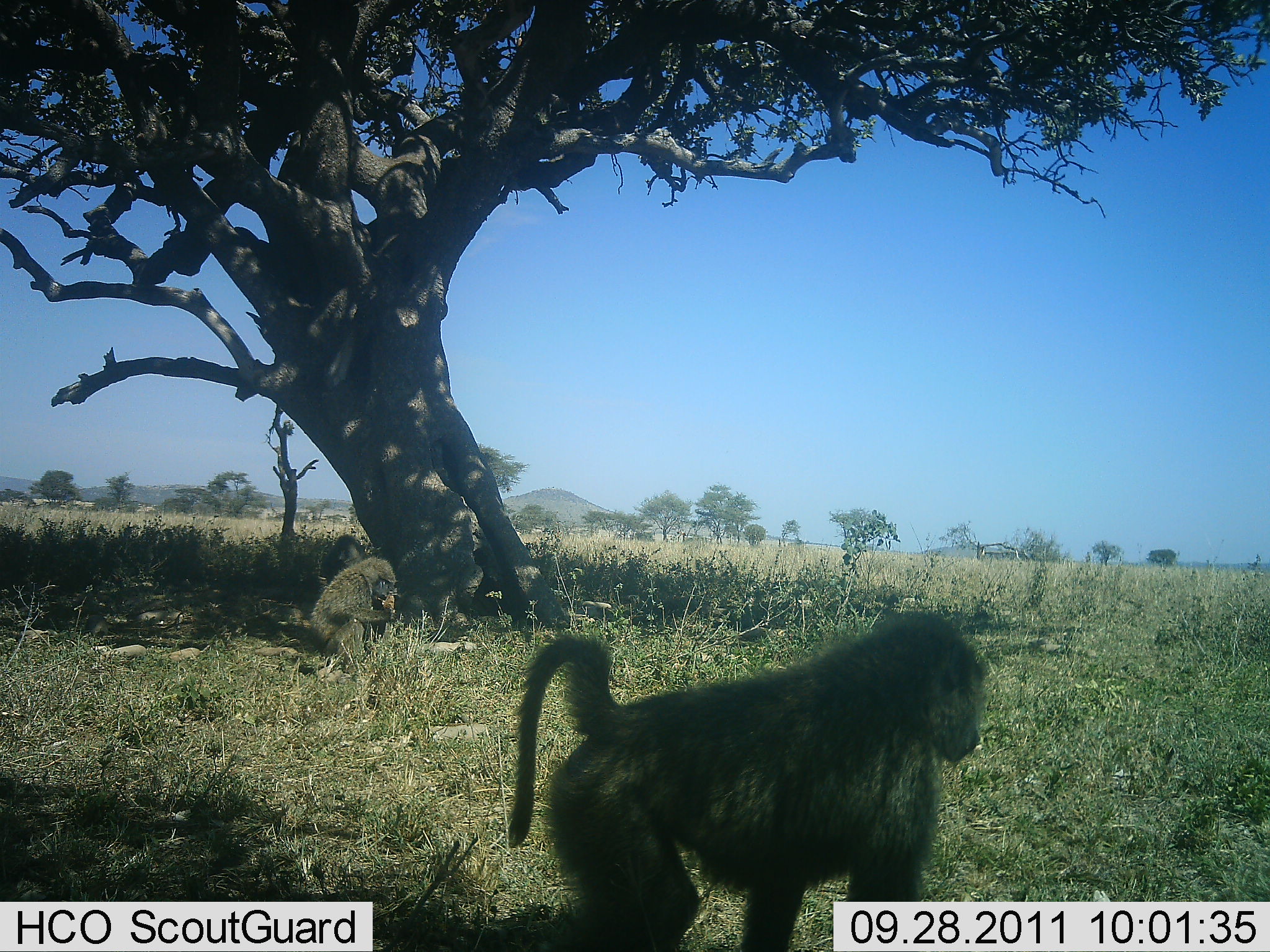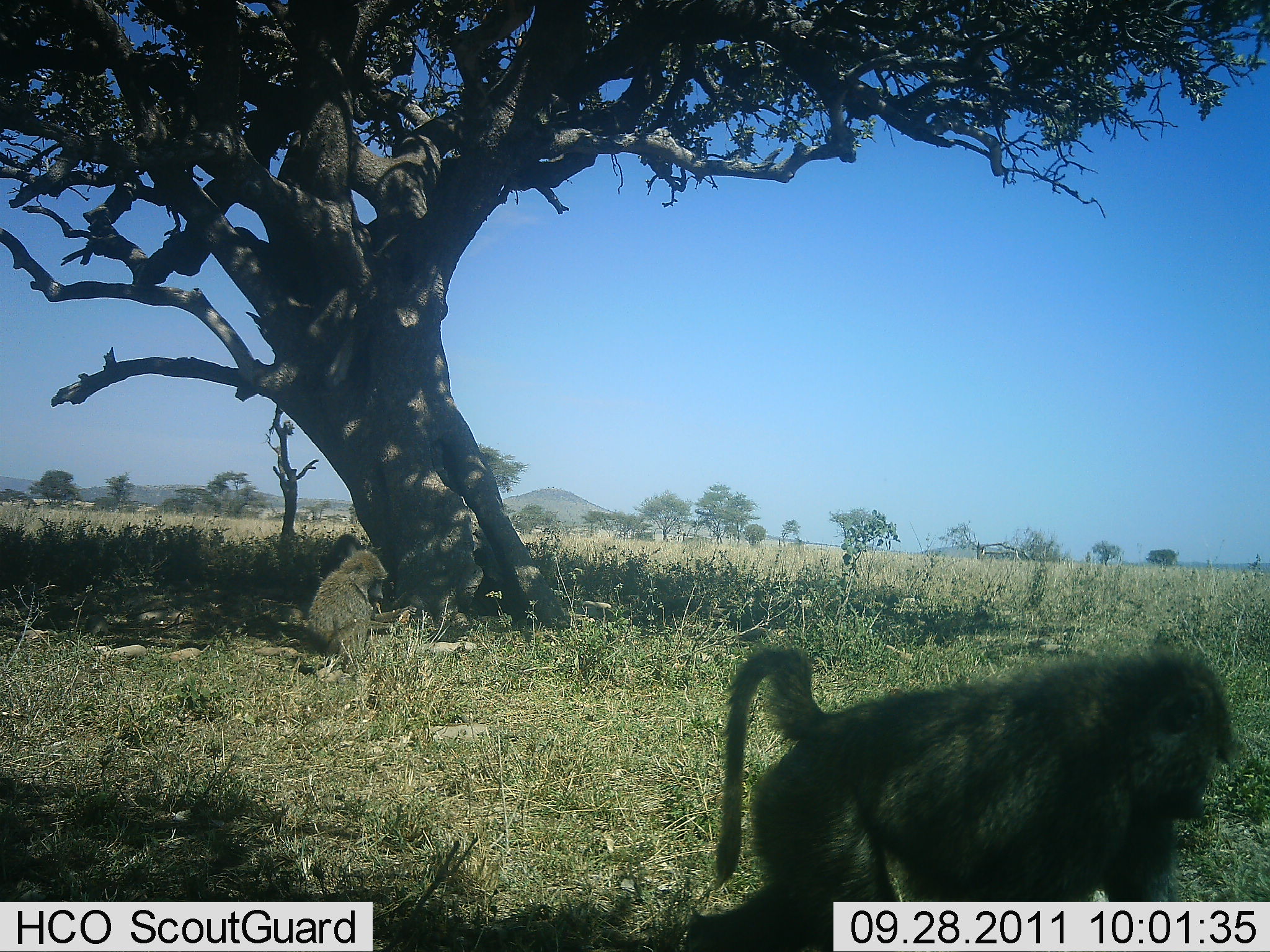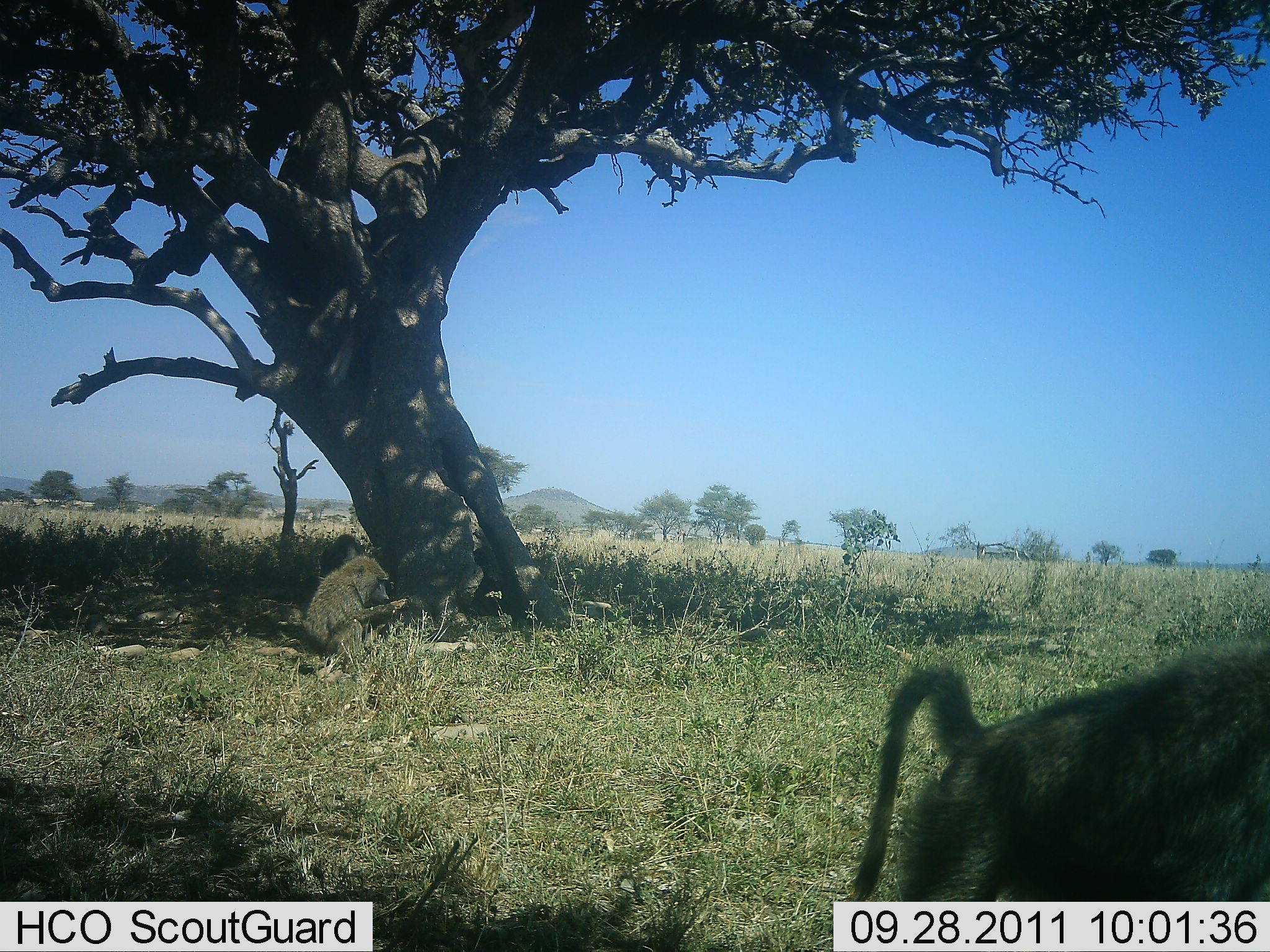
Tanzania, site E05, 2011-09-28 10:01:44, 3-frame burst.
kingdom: Animalia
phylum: Chordata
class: Mammalia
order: Primates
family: Cercopithecidae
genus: Papio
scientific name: Papio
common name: baboon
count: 3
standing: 10%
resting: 30%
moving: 60%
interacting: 10%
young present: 0%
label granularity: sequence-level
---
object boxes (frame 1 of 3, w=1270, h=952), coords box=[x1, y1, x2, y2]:
animal: box=[503, 609, 987, 951]; box=[308, 558, 396, 671]; box=[322, 534, 368, 586]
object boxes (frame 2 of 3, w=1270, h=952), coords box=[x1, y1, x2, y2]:
animal: box=[720, 643, 1240, 828]; box=[308, 549, 417, 661]; box=[320, 534, 365, 579]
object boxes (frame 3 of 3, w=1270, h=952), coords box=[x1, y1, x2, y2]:
animal: box=[870, 644, 1270, 824]; box=[304, 556, 400, 674]; box=[319, 534, 368, 580]